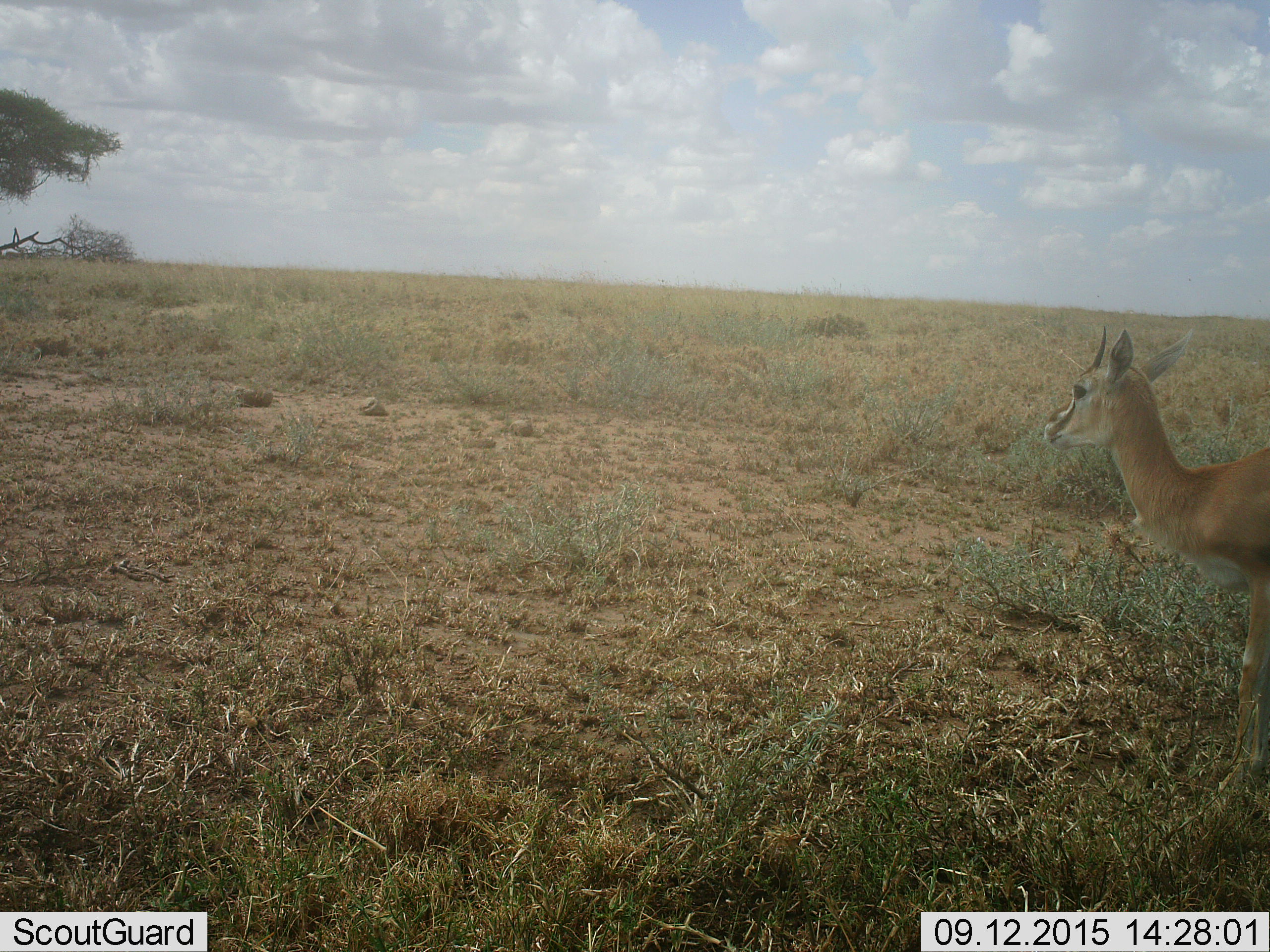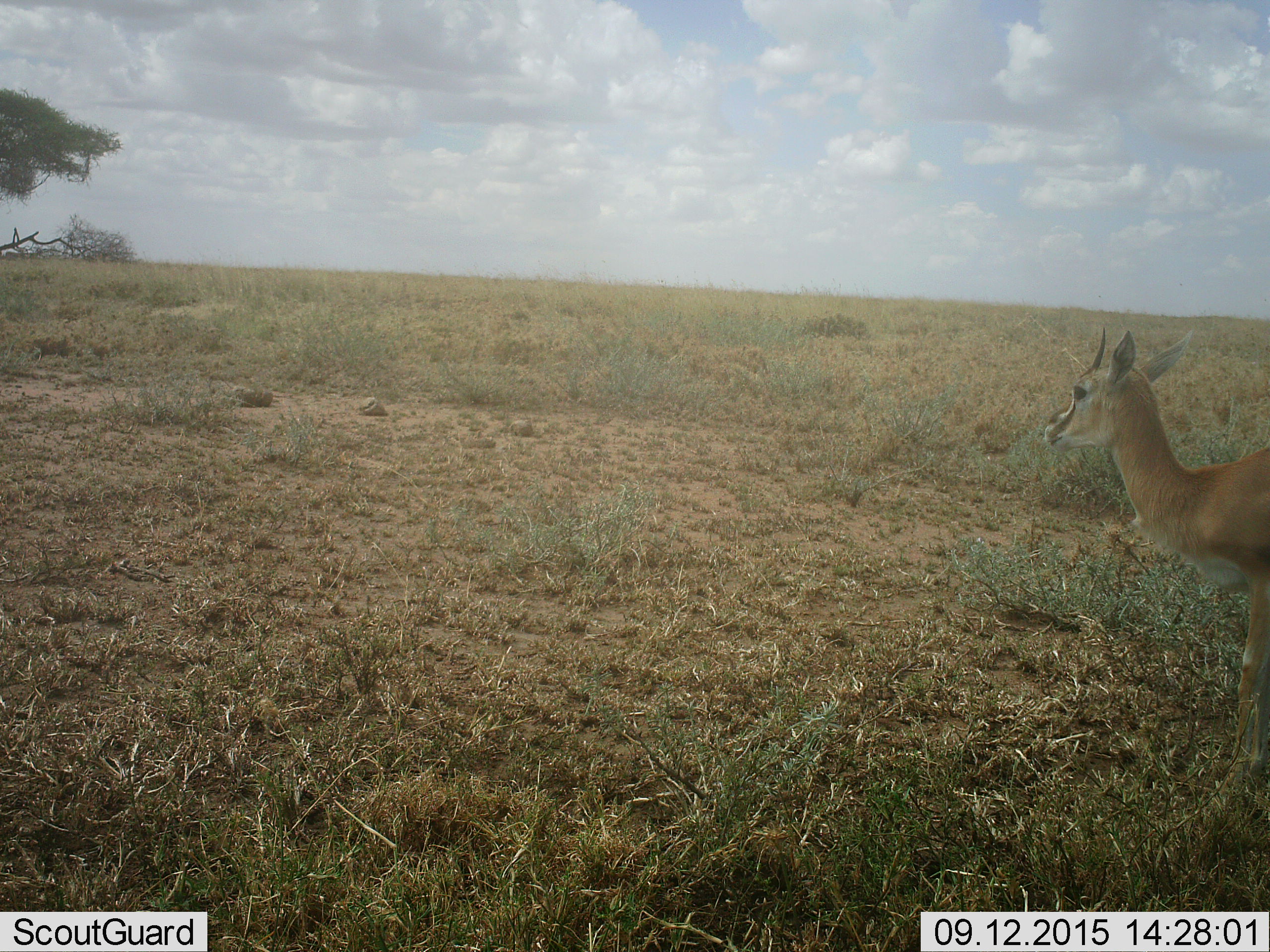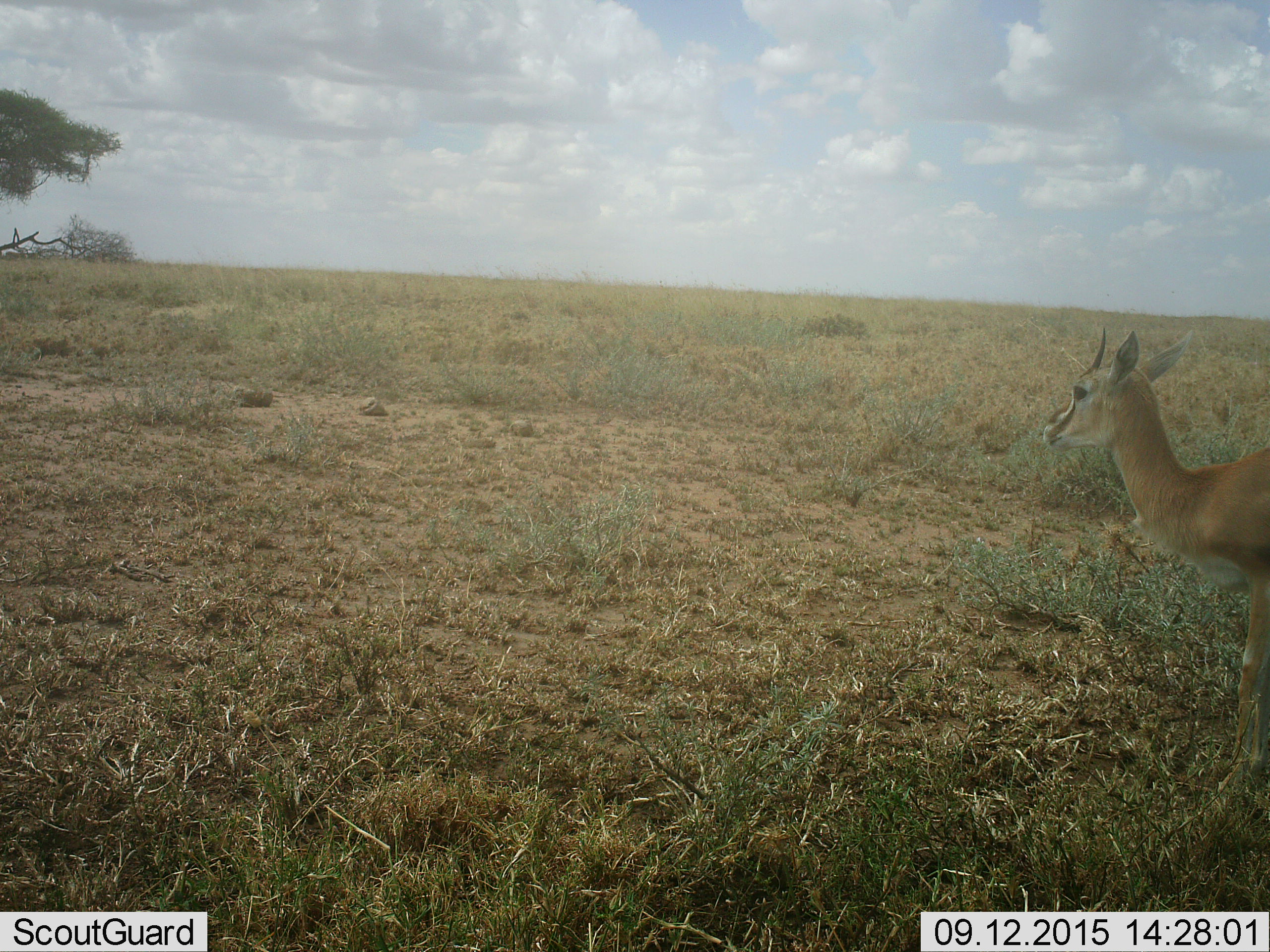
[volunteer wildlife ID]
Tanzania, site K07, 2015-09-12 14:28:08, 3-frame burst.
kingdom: Animalia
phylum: Chordata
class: Mammalia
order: Artiodactyla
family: Bovidae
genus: Eudorcas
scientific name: Eudorcas thomsonii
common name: thomson's gazelle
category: gazellethomsons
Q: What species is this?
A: Gazellethomsons (thomson's gazelle) (Eudorcas thomsonii).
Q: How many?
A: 1.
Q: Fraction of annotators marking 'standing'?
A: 86%.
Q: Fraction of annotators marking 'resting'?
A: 14%.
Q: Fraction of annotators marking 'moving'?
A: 0%.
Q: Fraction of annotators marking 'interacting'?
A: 0%.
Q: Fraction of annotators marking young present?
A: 0%.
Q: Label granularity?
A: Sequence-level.